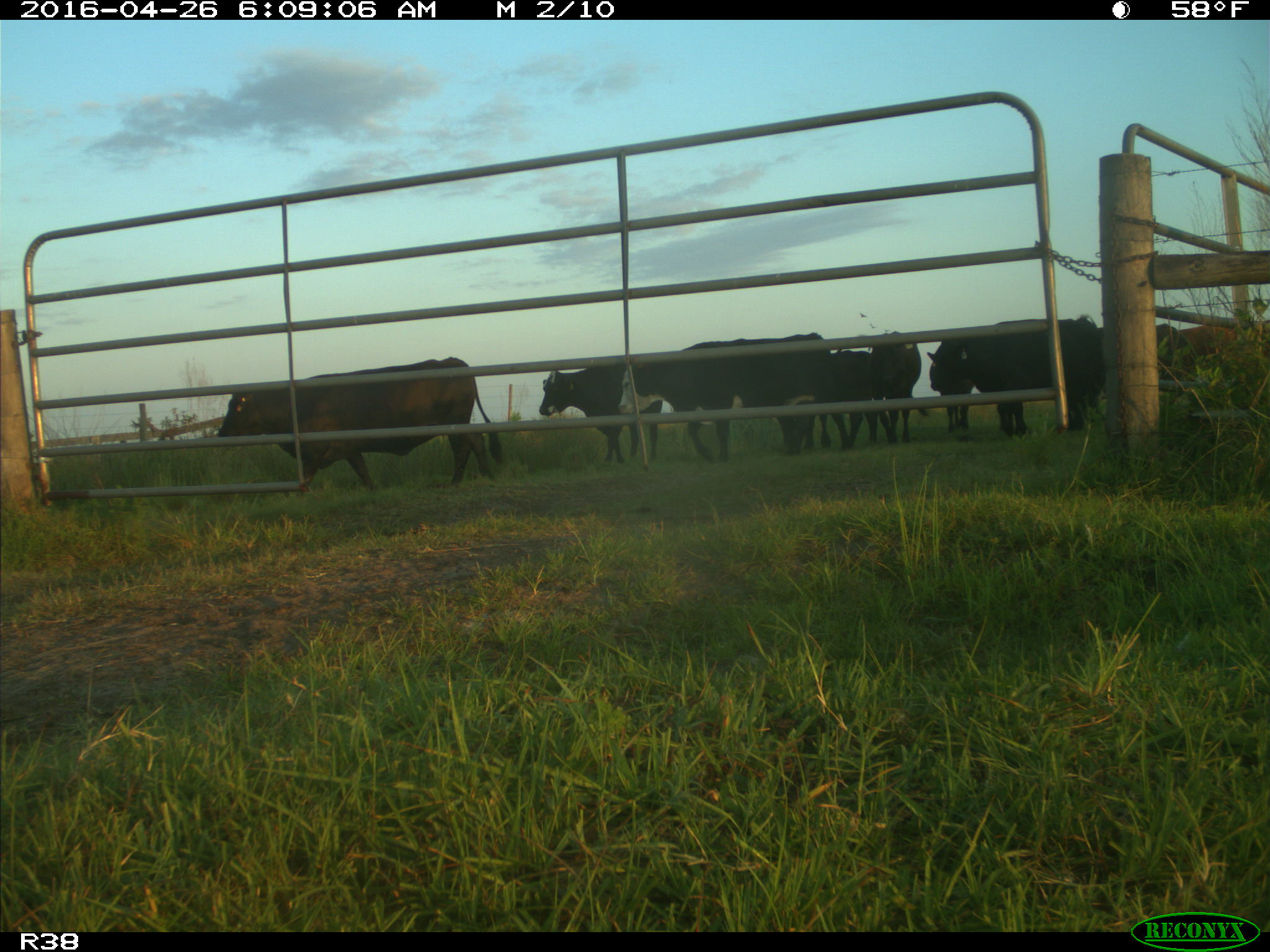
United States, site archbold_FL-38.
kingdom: Animalia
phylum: Chordata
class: Mammalia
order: Artiodactyla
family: Bovidae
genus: Bos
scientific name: Bos taurus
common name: domestic cow